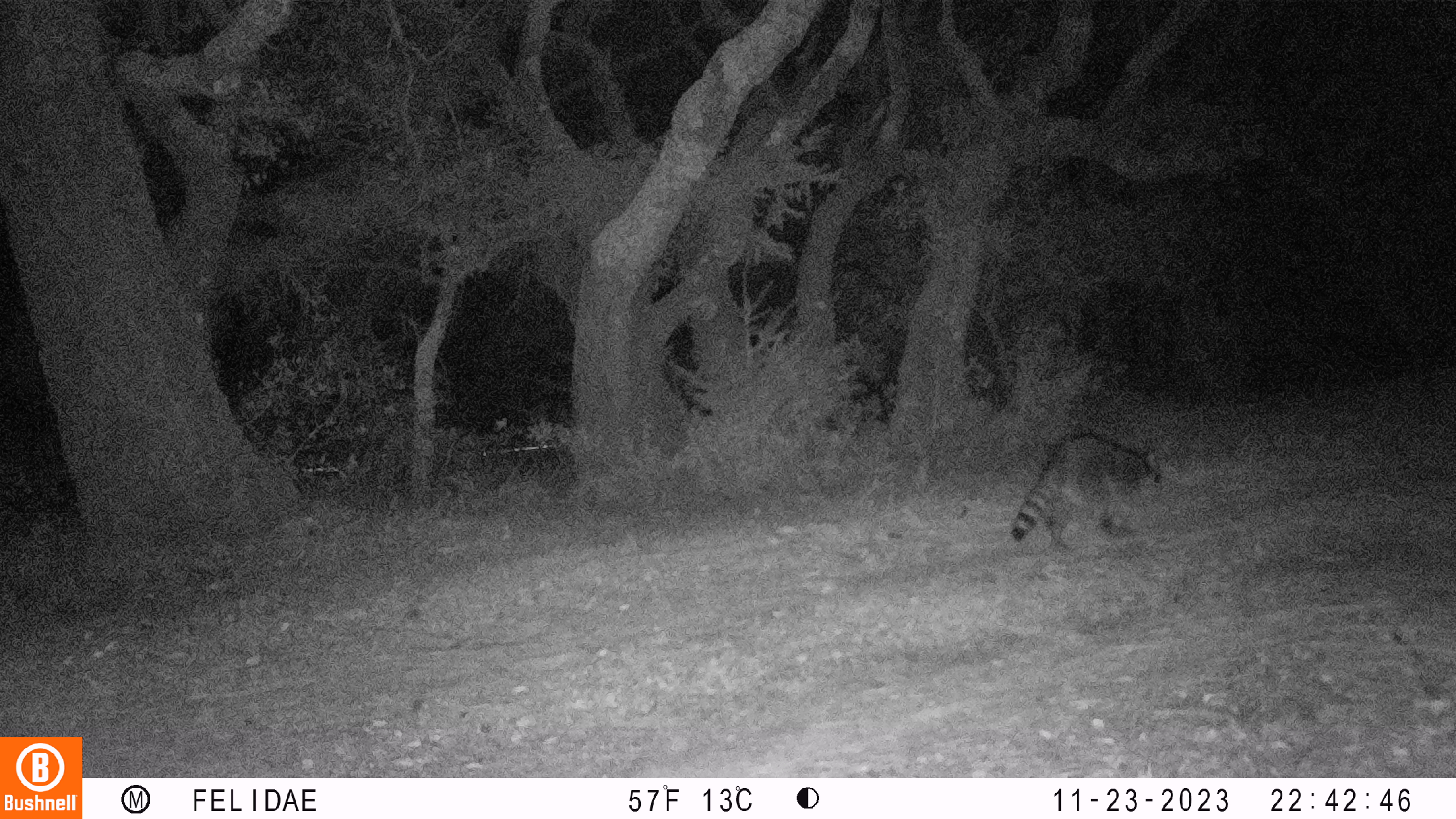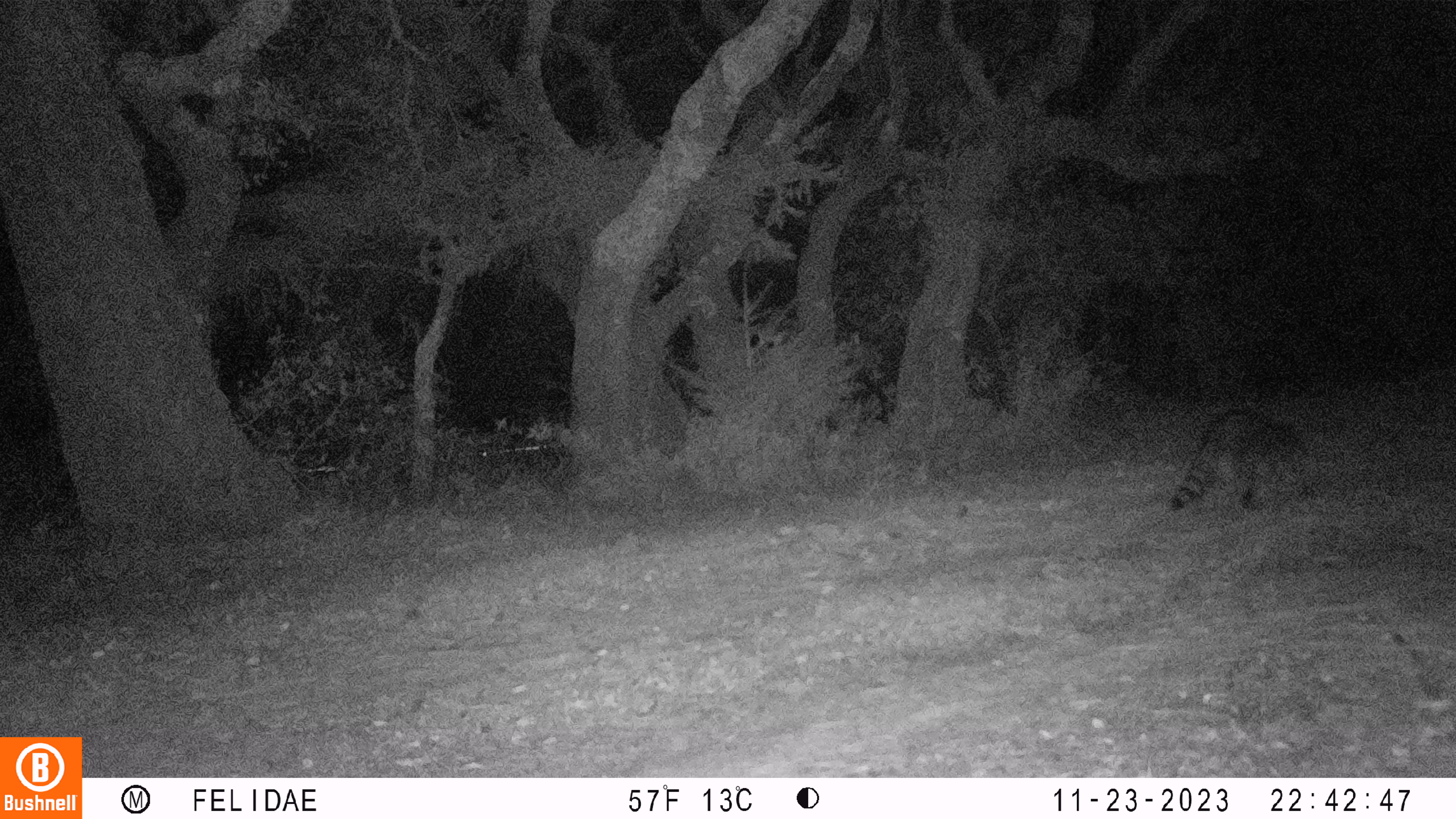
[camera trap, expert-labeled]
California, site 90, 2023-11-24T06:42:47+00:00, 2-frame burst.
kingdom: Animalia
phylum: Chordata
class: Mammalia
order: Carnivora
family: Procyonidae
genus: Procyon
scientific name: Procyon lotor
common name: raccoon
Raccoon (Procyon lotor).